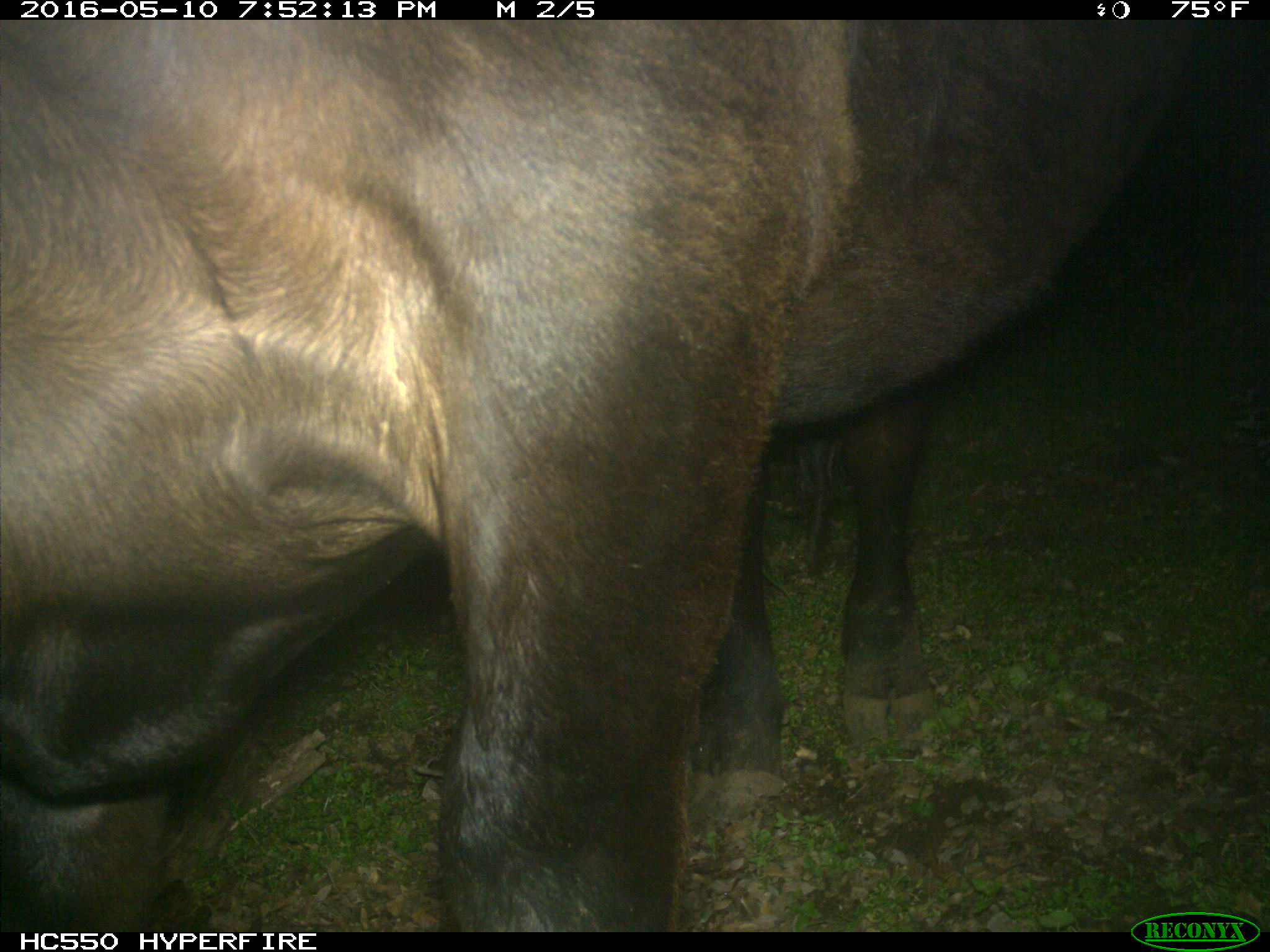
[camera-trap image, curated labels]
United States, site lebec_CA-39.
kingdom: Animalia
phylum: Chordata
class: Mammalia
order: Artiodactyla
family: Bovidae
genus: Bos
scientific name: Bos taurus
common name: domestic cow